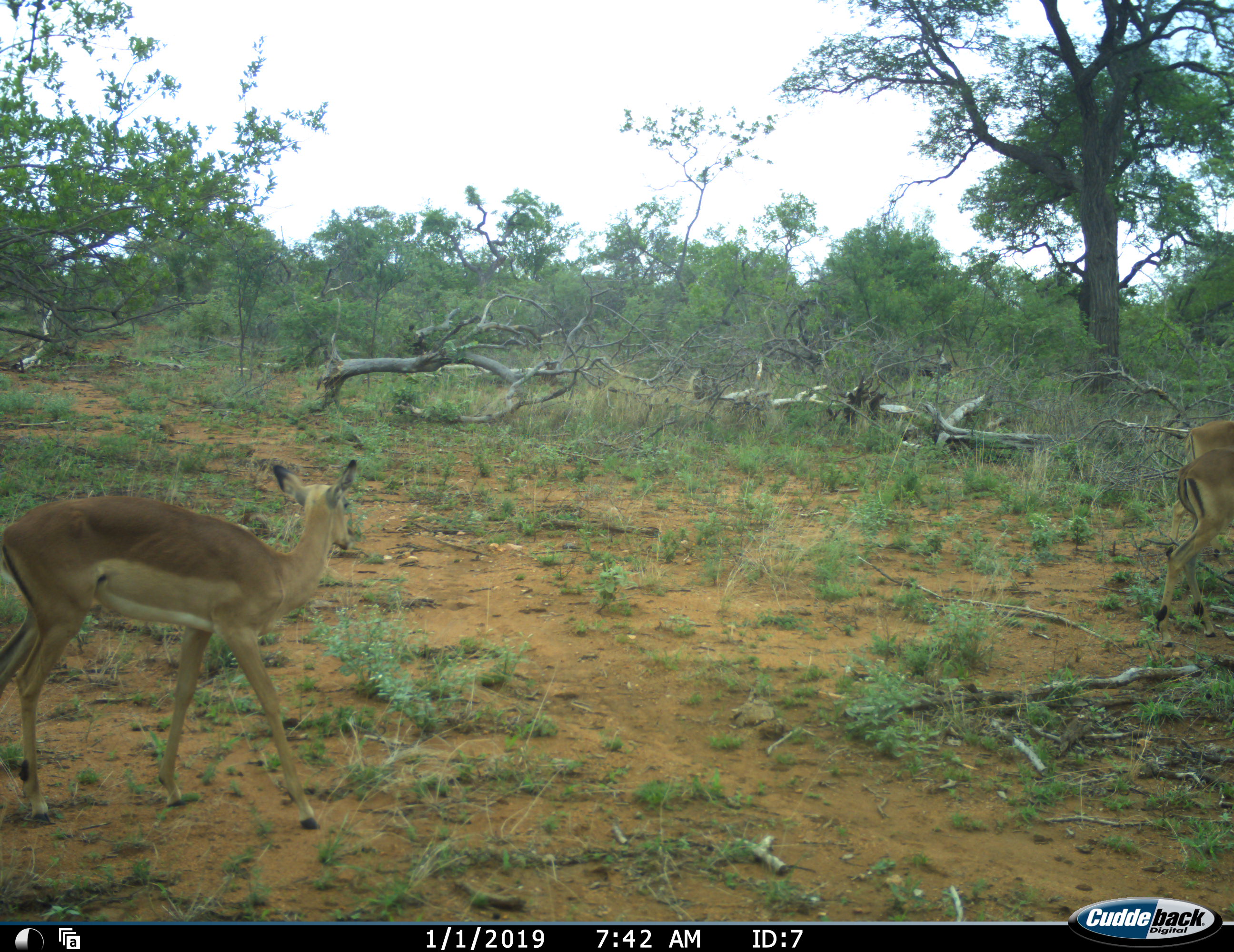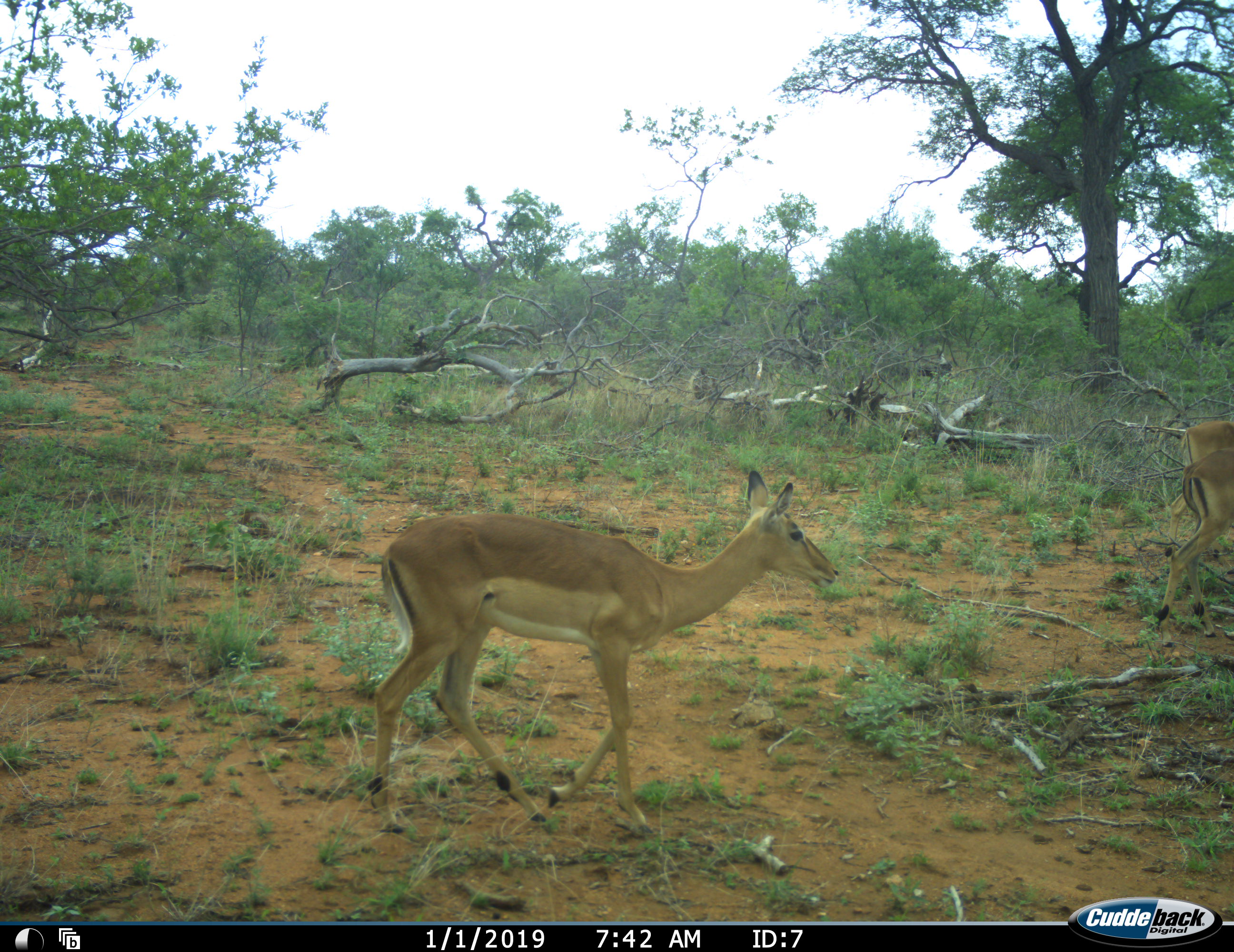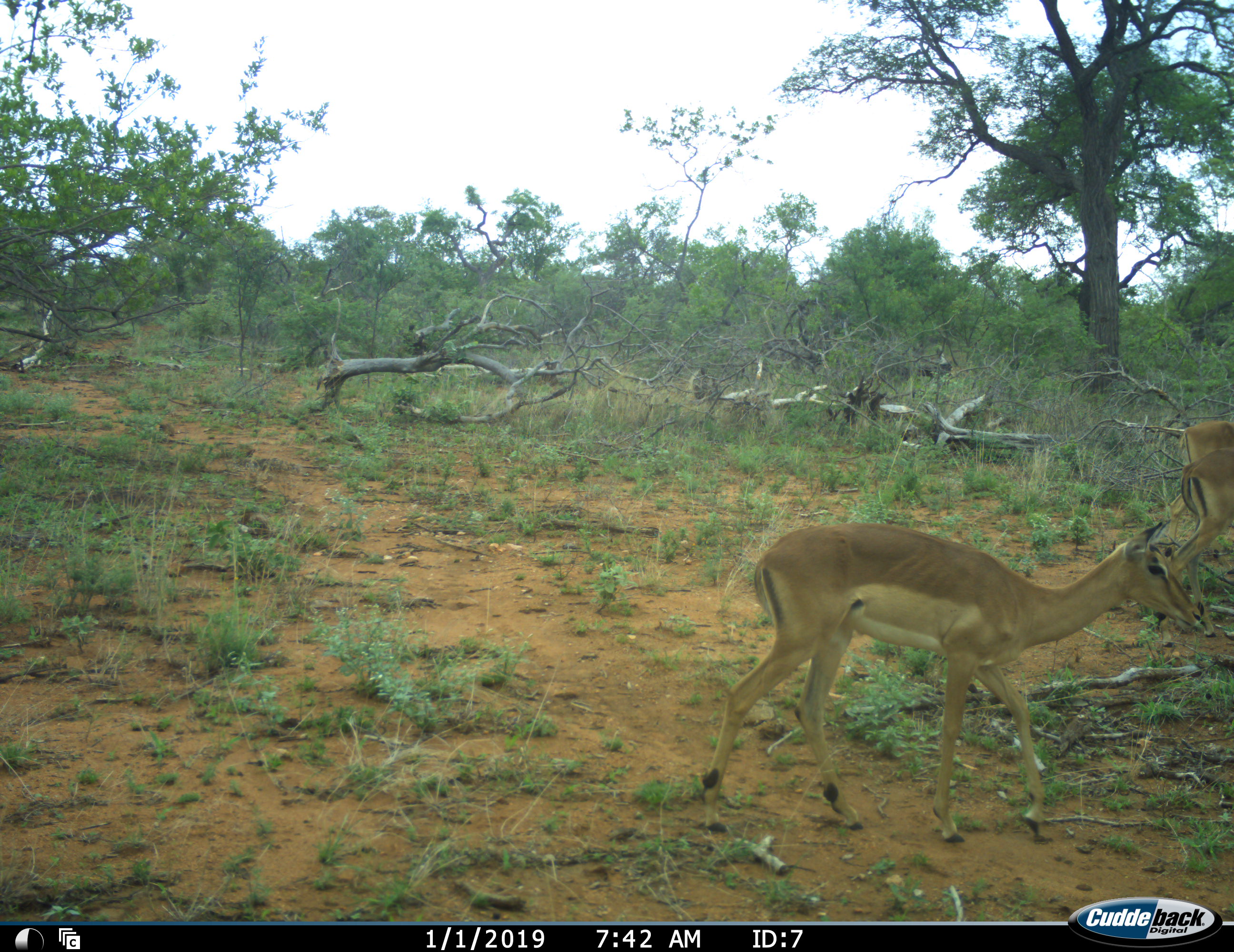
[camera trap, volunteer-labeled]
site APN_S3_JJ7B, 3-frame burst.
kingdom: Animalia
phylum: Chordata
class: Mammalia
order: Artiodactyla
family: Bovidae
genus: Aepyceros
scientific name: Aepyceros melampus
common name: impala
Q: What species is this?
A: Impala (Aepyceros melampus).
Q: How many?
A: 3.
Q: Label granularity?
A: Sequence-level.